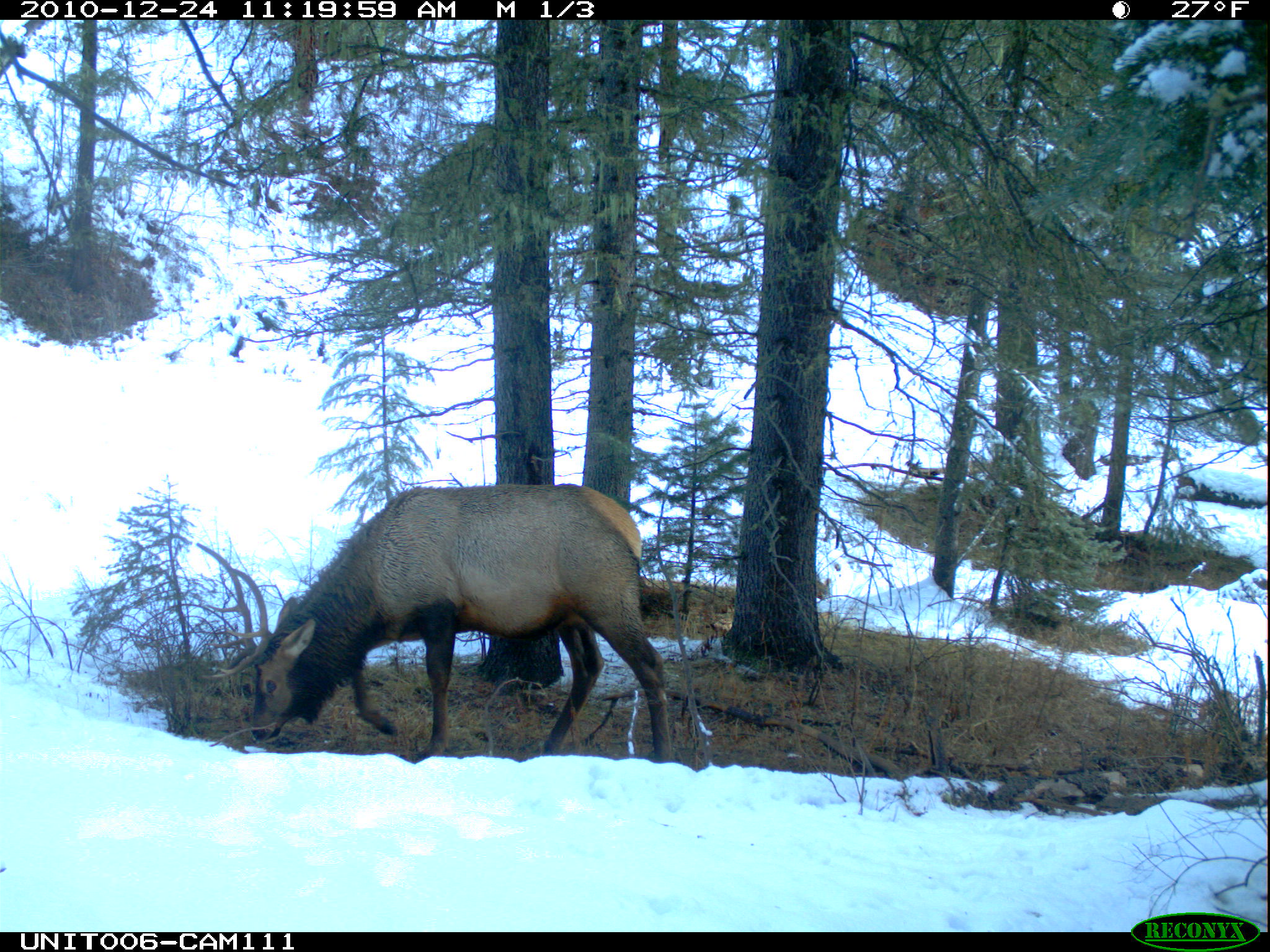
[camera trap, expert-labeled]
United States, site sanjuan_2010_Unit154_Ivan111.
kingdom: Animalia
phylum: Chordata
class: Mammalia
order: Artiodactyla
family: Cervidae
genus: Cervus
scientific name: Cervus elaphus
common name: red deer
Cervus elaphus (red deer).